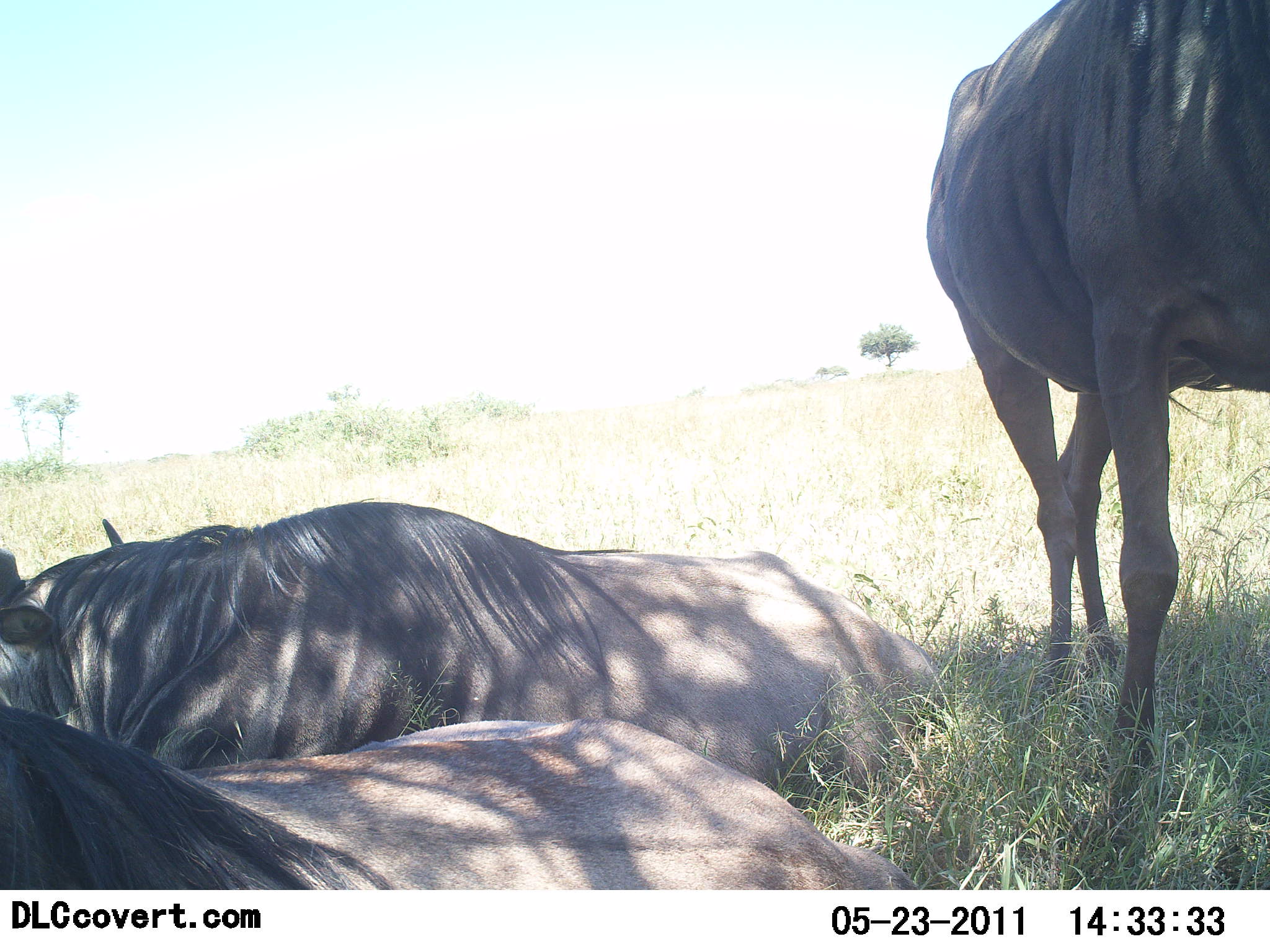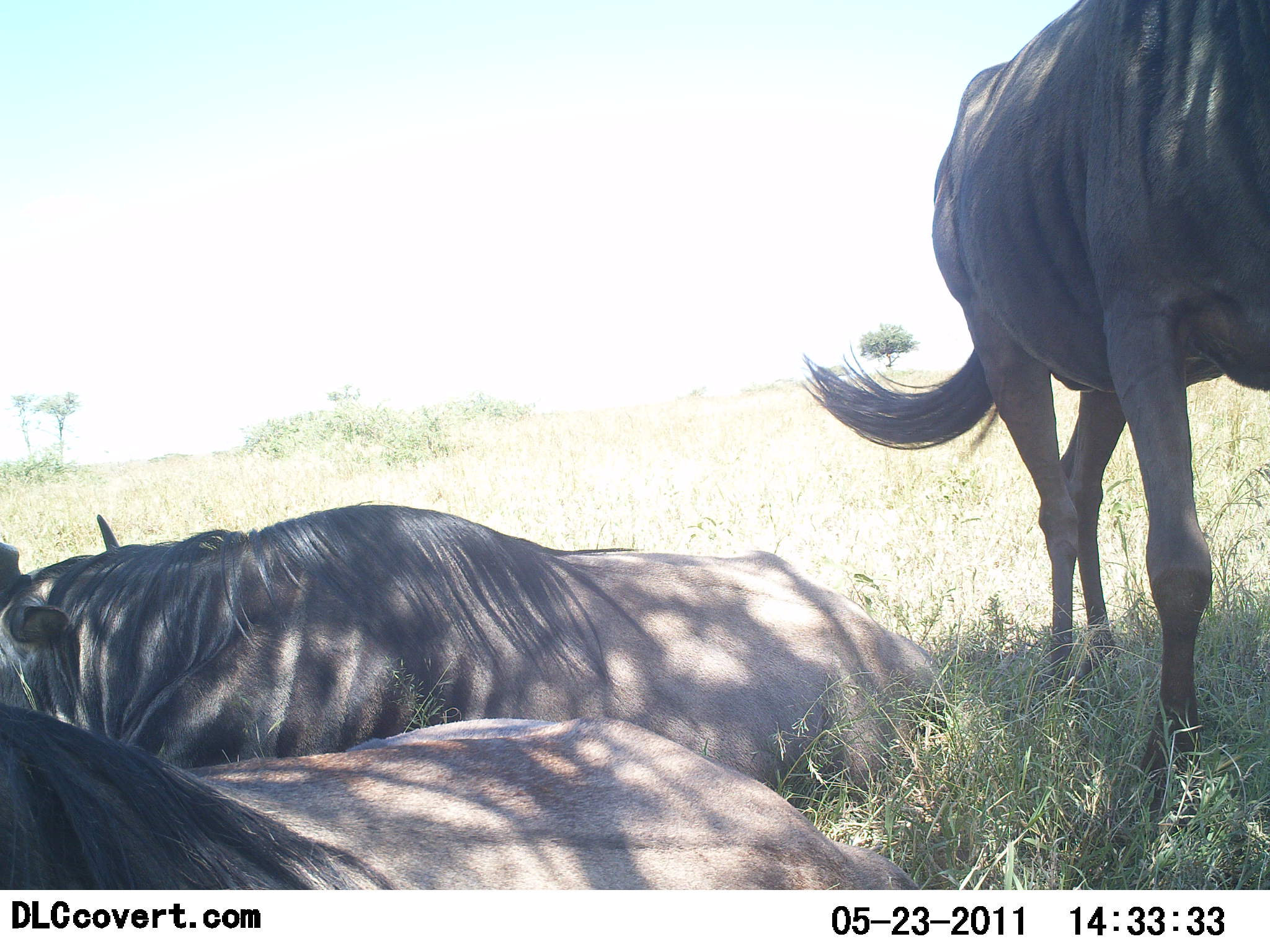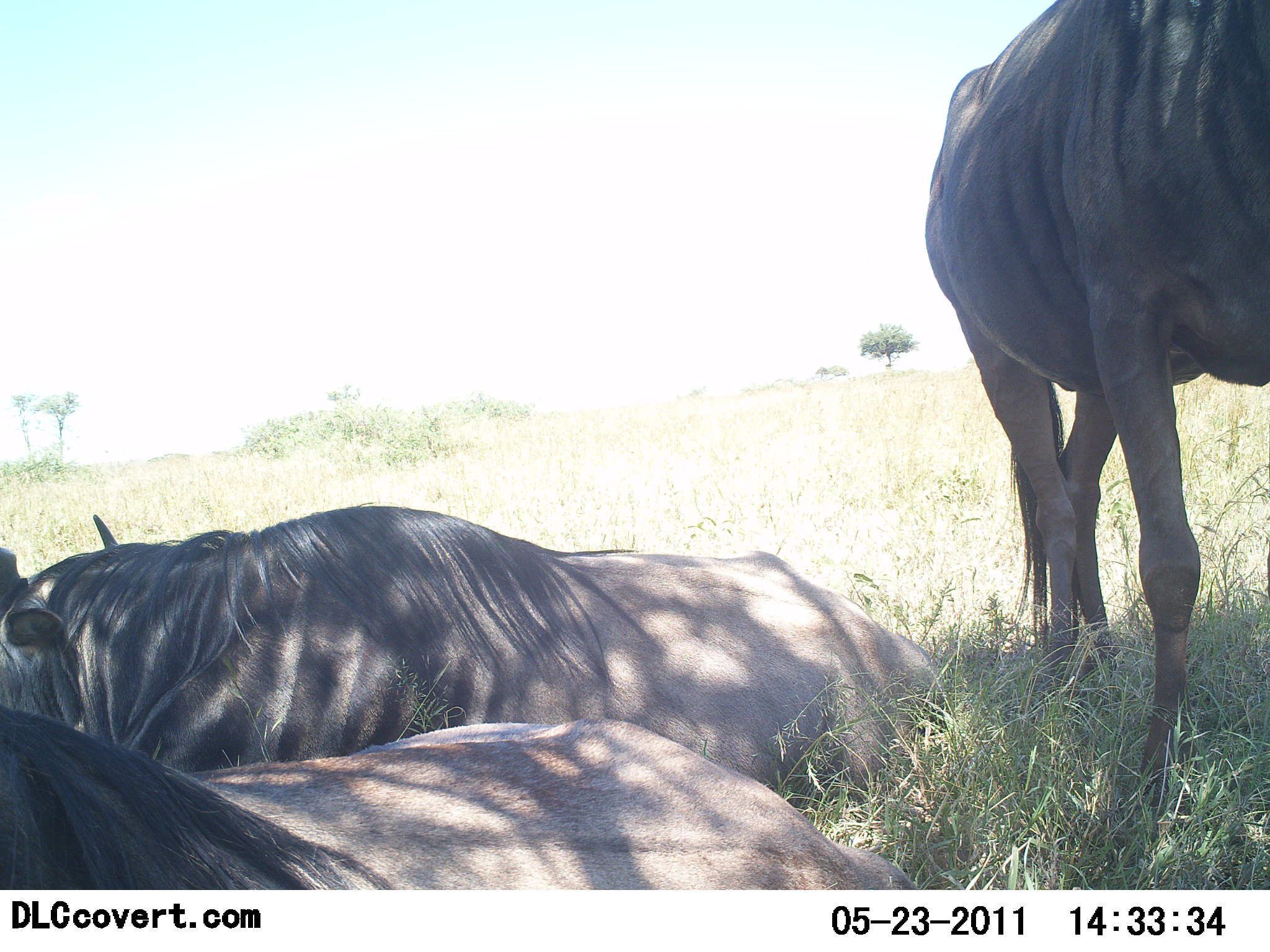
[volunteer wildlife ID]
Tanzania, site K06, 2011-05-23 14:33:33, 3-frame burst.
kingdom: Animalia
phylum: Chordata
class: Mammalia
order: Artiodactyla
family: Bovidae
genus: Connochaetes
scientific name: Connochaetes taurinus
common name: blue wildebeest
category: wildebeest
Wildebeest (blue wildebeest) (Connochaetes taurinus), count 3. Behavior (volunteer vote fractions): standing 73%, resting 100%, moving 0%, interacting 0%. Young present (vote fraction): 0%. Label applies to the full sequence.